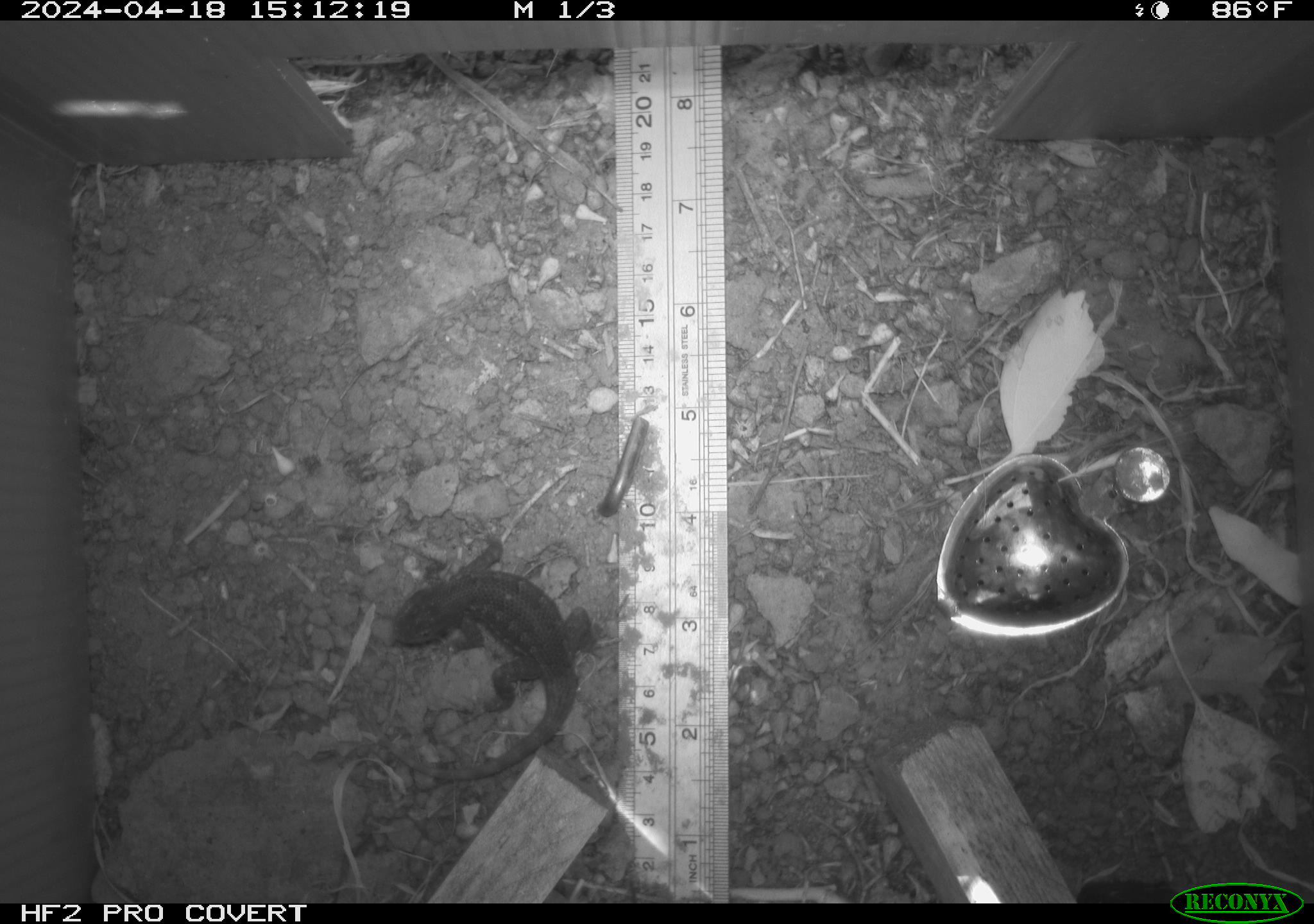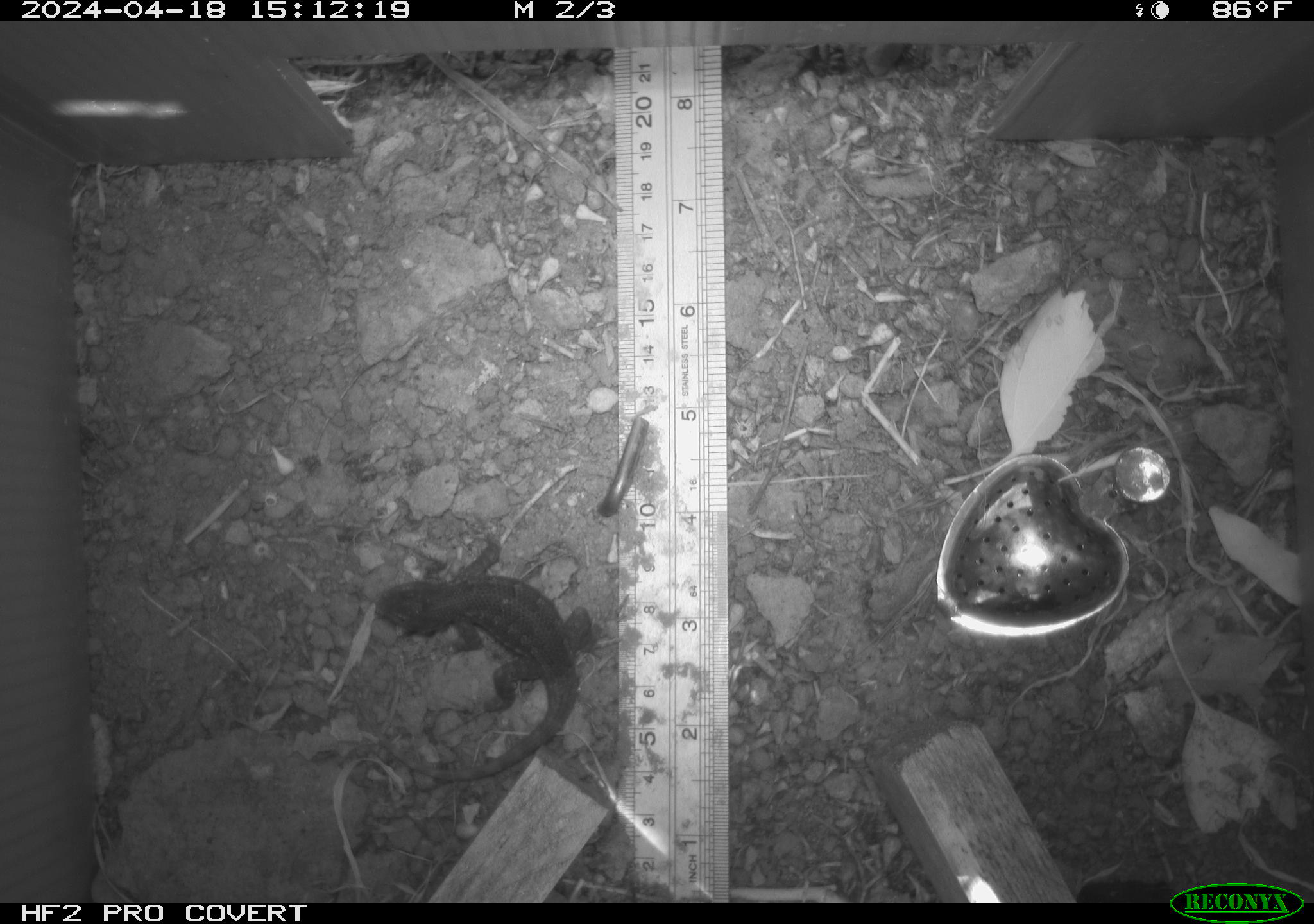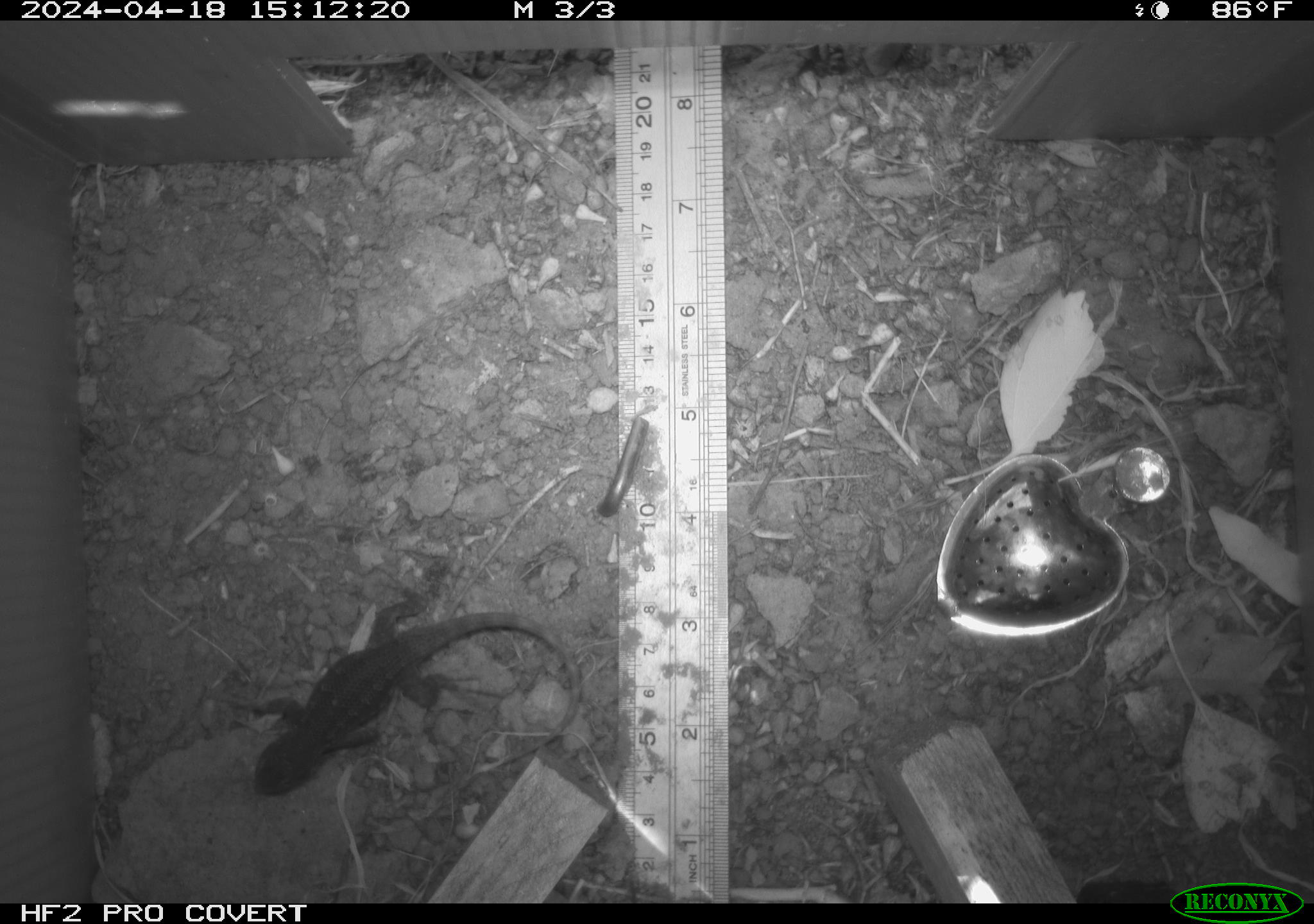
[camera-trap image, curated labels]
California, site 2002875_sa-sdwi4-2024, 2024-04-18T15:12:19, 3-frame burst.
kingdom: Animalia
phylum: Chordata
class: Reptilia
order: Squamata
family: Phrynosomatidae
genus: Sceloporus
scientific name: Sceloporus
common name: spiny lizards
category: sceloporus species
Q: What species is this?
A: Sceloporus species (spiny lizards) (Sceloporus).